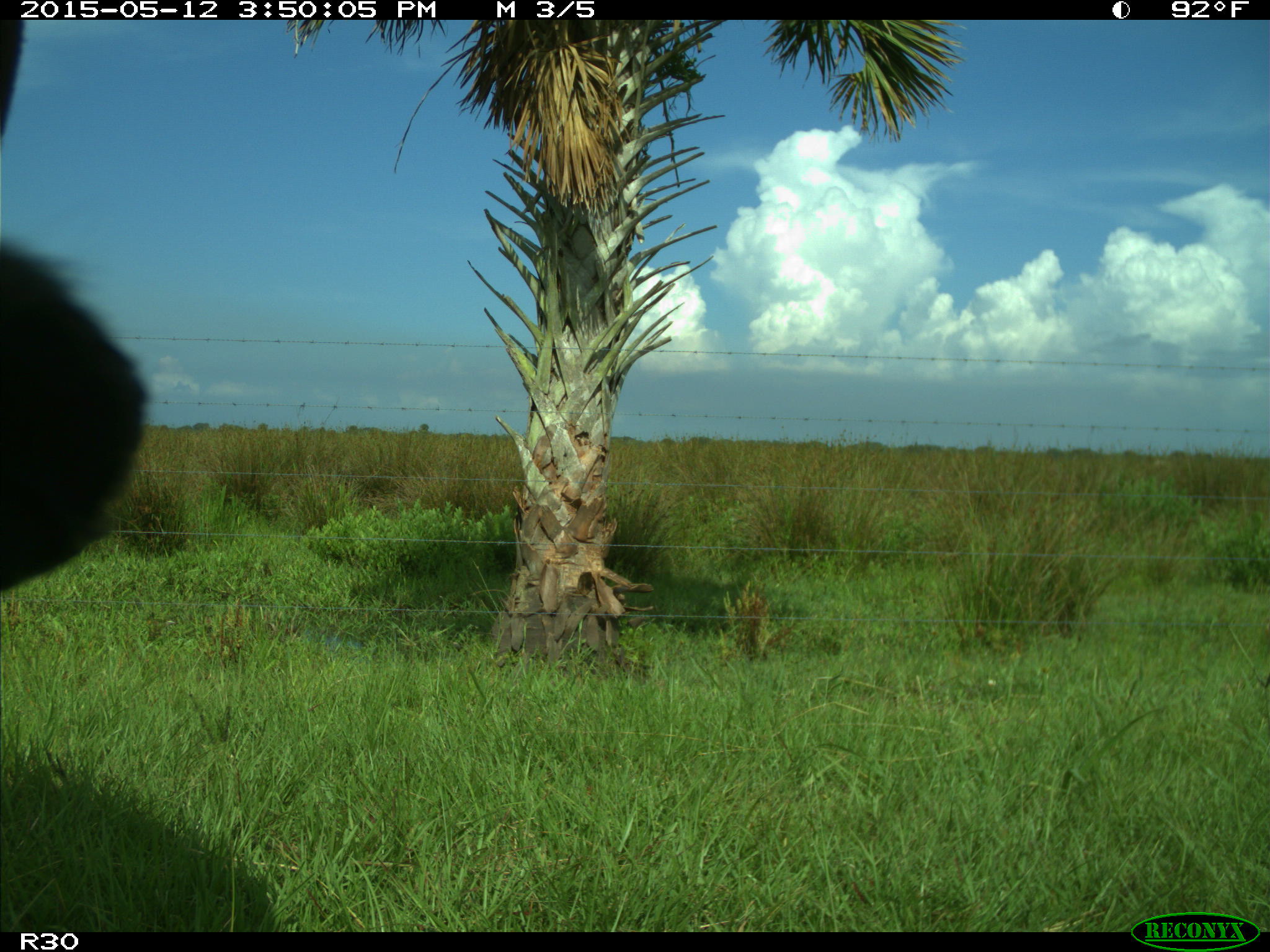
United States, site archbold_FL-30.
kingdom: Animalia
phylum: Chordata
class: Mammalia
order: Artiodactyla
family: Bovidae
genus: Bos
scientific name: Bos taurus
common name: domestic cow